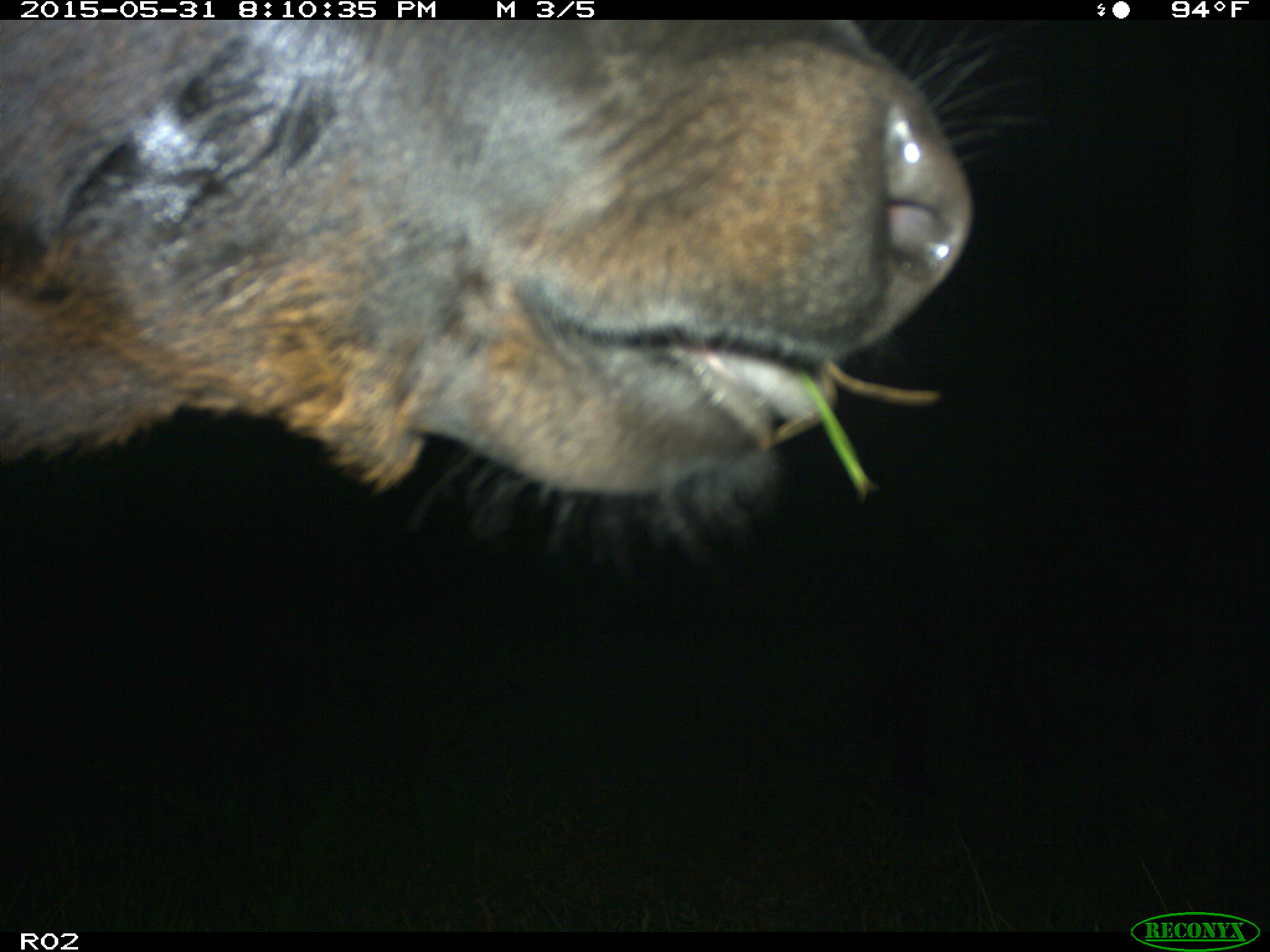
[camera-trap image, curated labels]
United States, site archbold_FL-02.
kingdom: Animalia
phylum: Chordata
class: Mammalia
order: Artiodactyla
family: Bovidae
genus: Bos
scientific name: Bos taurus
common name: domestic cow